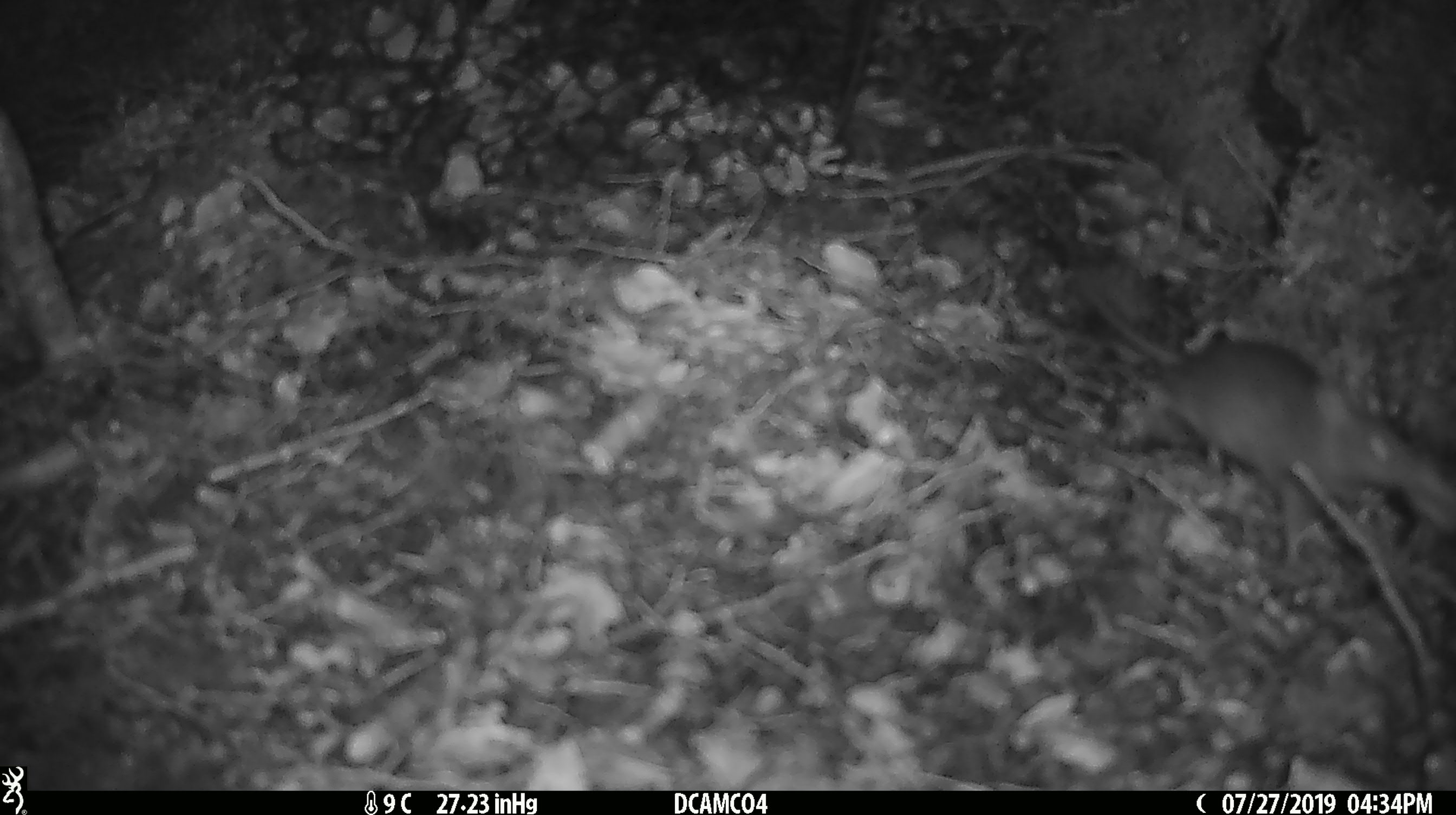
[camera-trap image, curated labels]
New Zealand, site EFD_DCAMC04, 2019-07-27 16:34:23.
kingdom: Animalia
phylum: Chordata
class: Mammalia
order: Rodentia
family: Muridae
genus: Mus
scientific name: Mus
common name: mouse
Mouse (Mus).